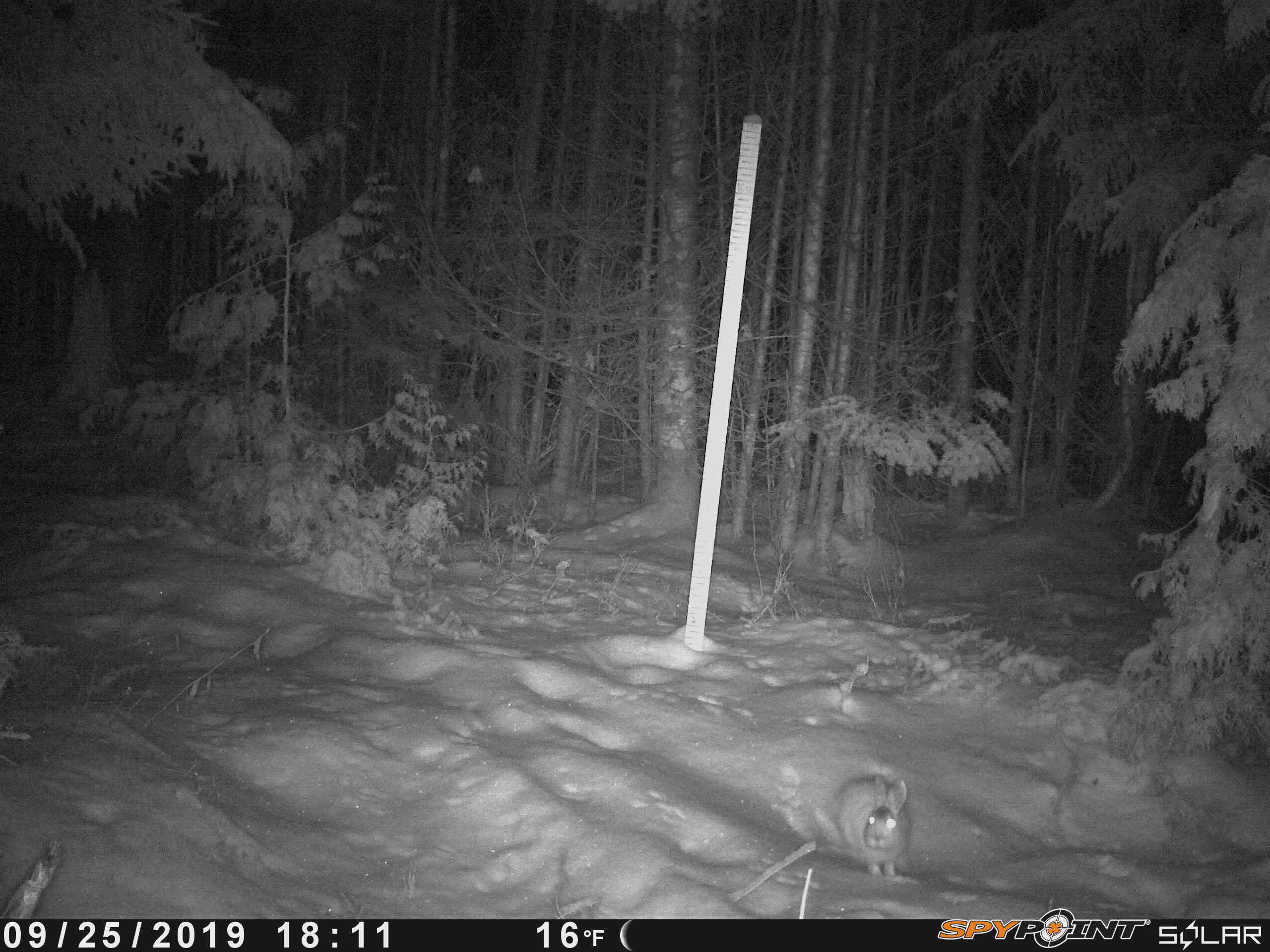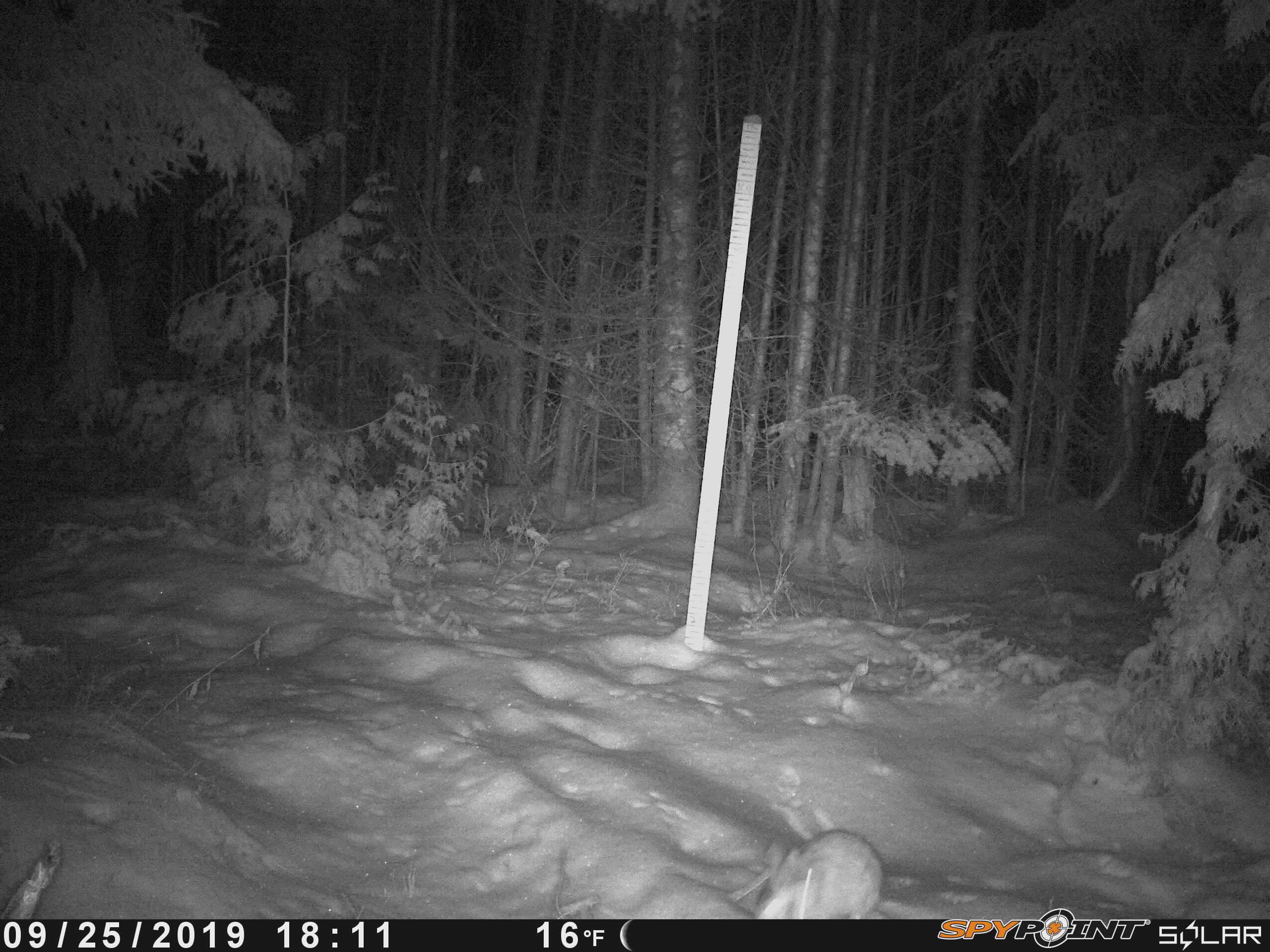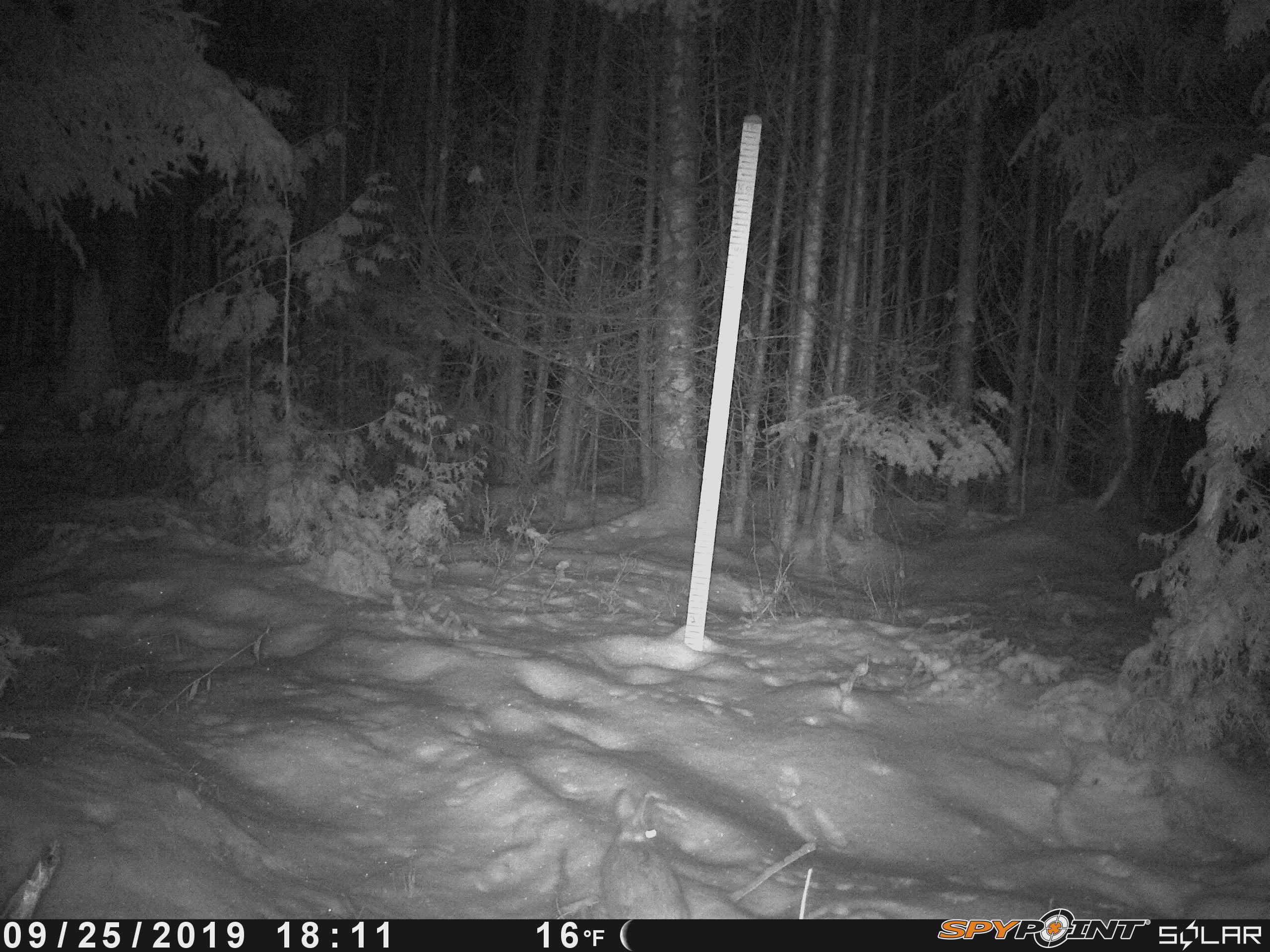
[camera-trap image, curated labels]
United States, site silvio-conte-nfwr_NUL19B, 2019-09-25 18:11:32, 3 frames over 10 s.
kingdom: Animalia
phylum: Chordata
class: Mammalia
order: Lagomorpha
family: Leporidae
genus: Lepus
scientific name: Lepus americanus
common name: snowshoe hare